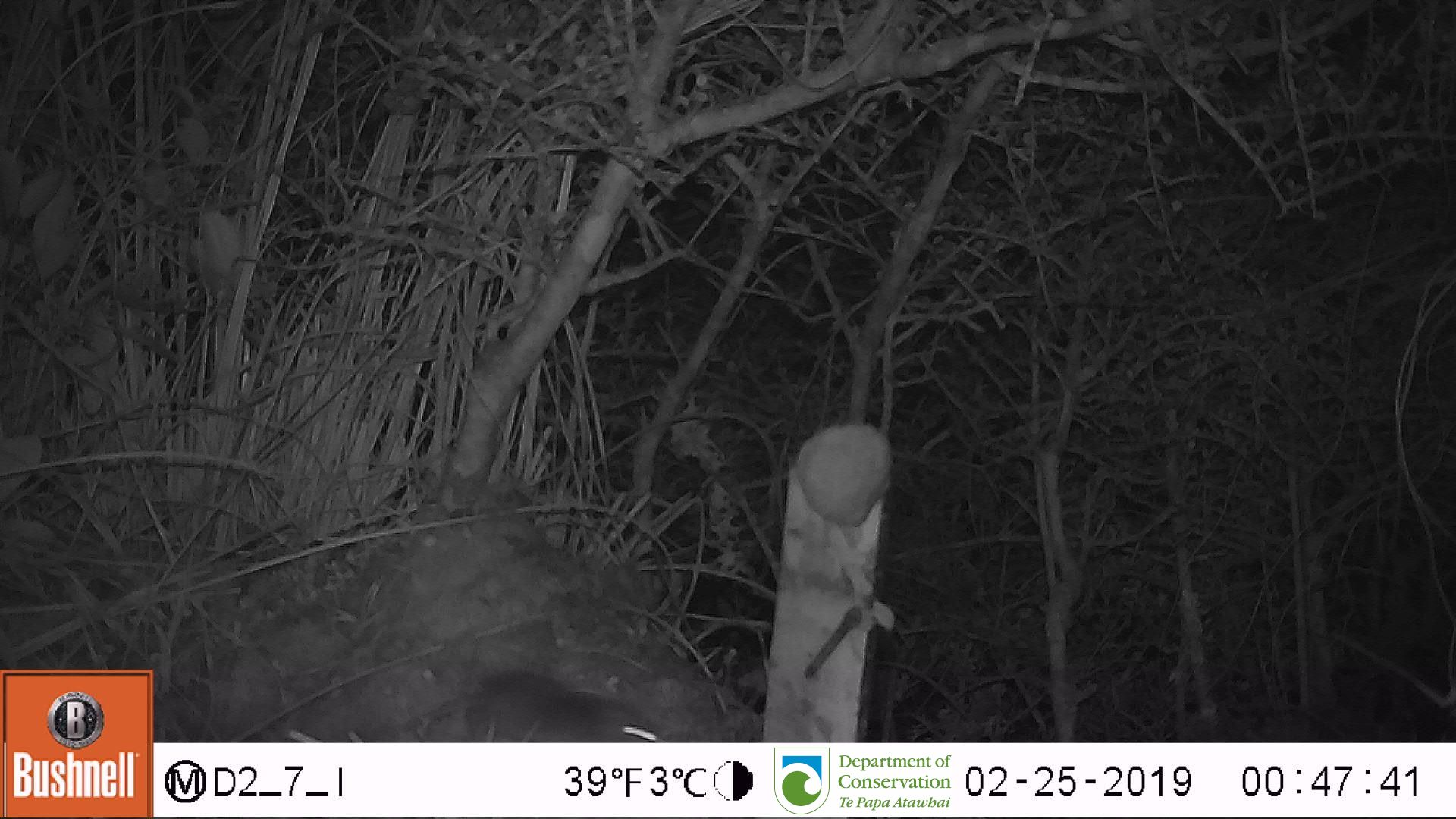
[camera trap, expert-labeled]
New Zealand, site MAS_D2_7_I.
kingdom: Animalia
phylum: Chordata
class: Mammalia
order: Rodentia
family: Muridae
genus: Mus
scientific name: Mus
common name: mouse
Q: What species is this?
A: Mouse (Mus).